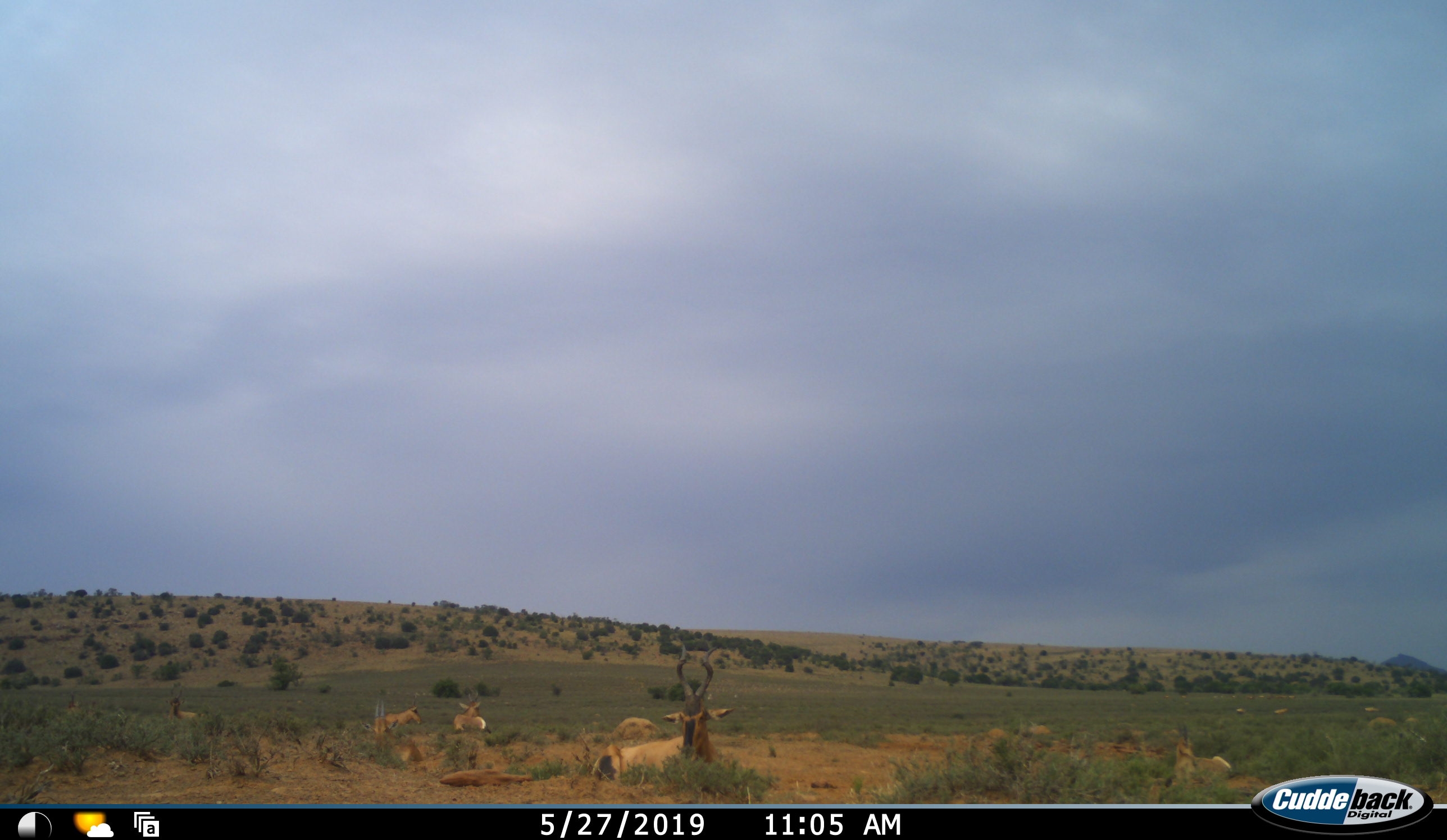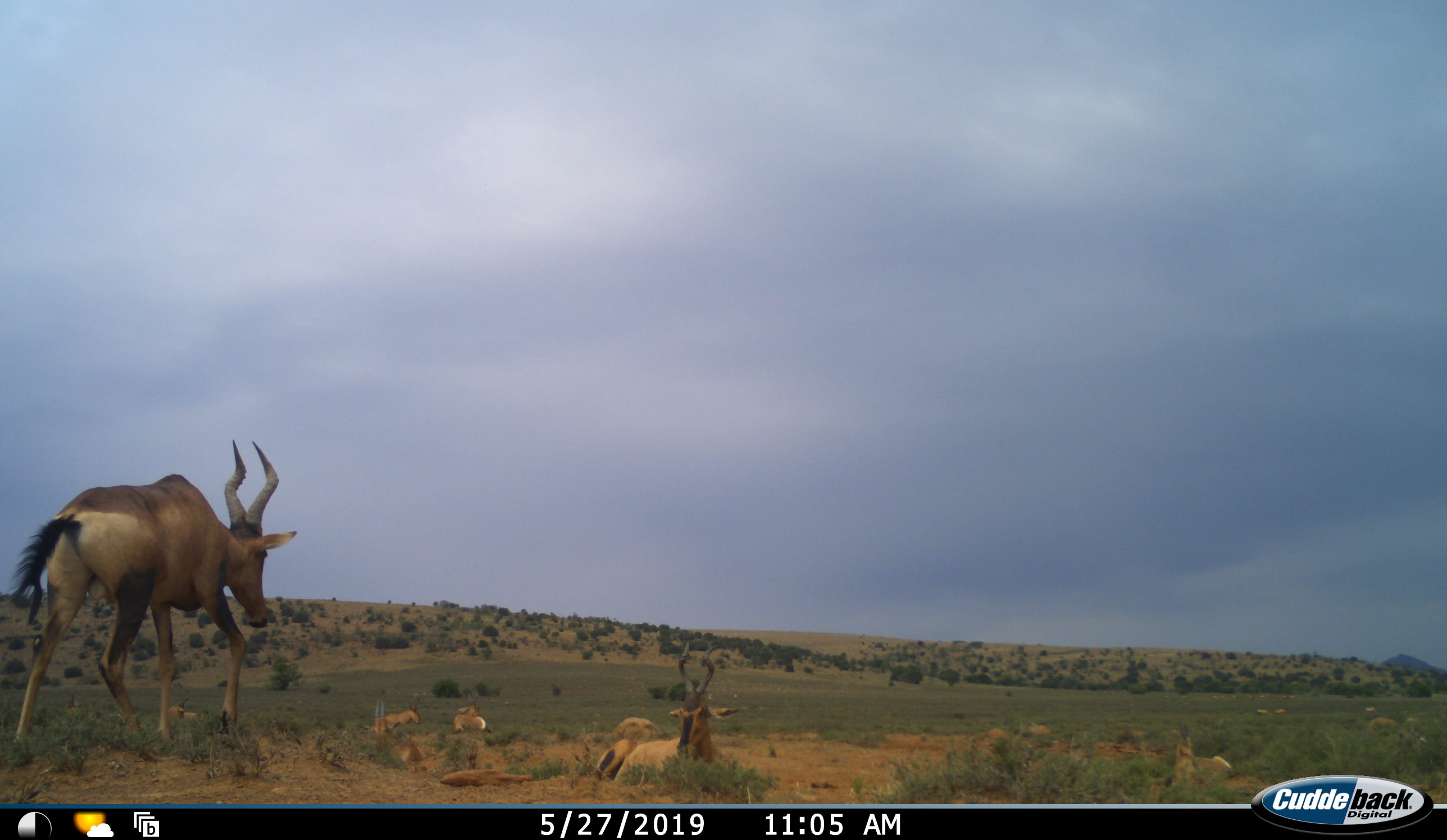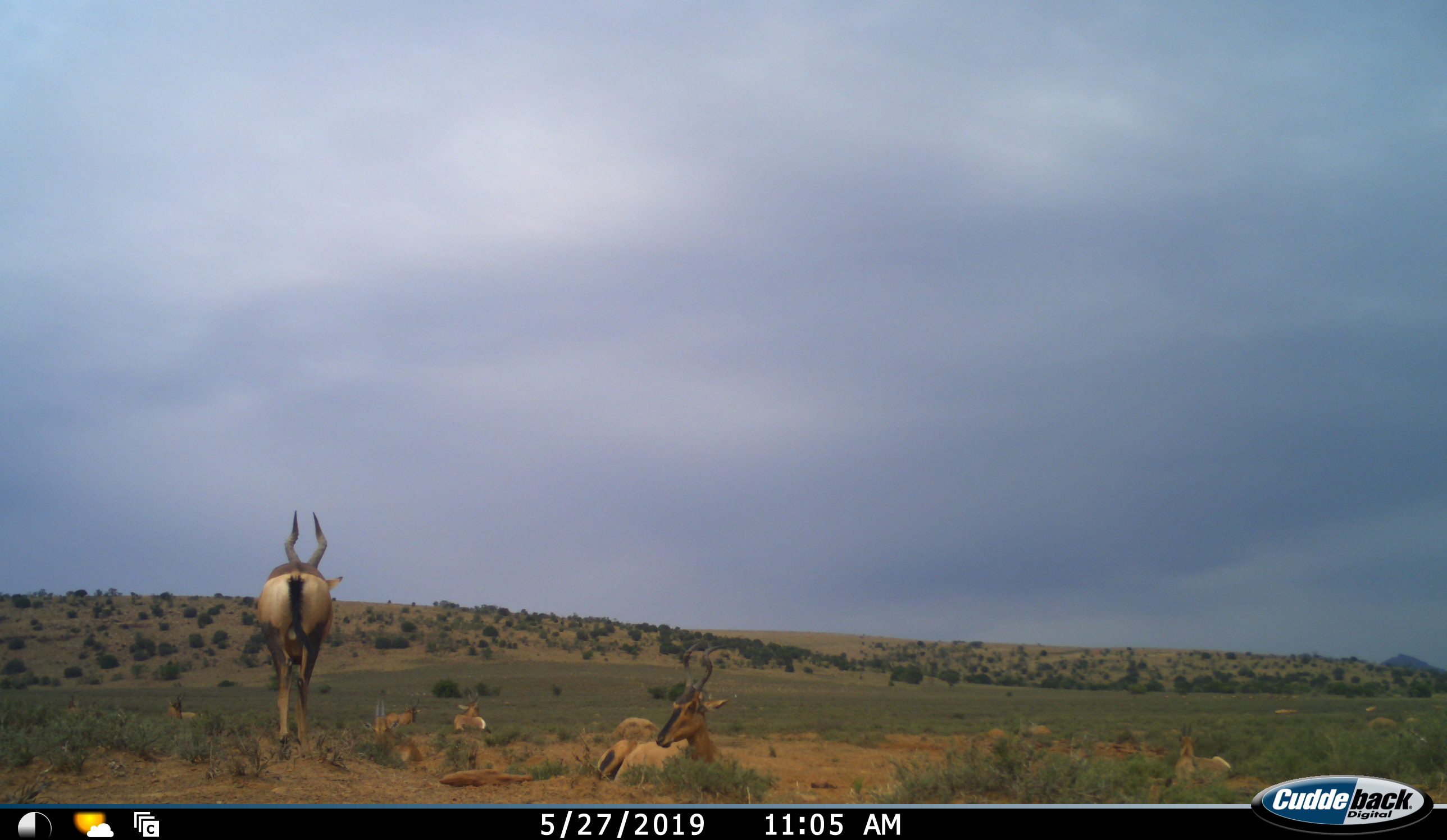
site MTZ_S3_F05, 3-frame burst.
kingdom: Animalia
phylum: Chordata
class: Mammalia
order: Artiodactyla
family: Bovidae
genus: Alcelaphus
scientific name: Alcelaphus buselaphus caama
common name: red hartebeest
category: hartebeestred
Hartebeestred (red hartebeest) (Alcelaphus buselaphus caama), count 10. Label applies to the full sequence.